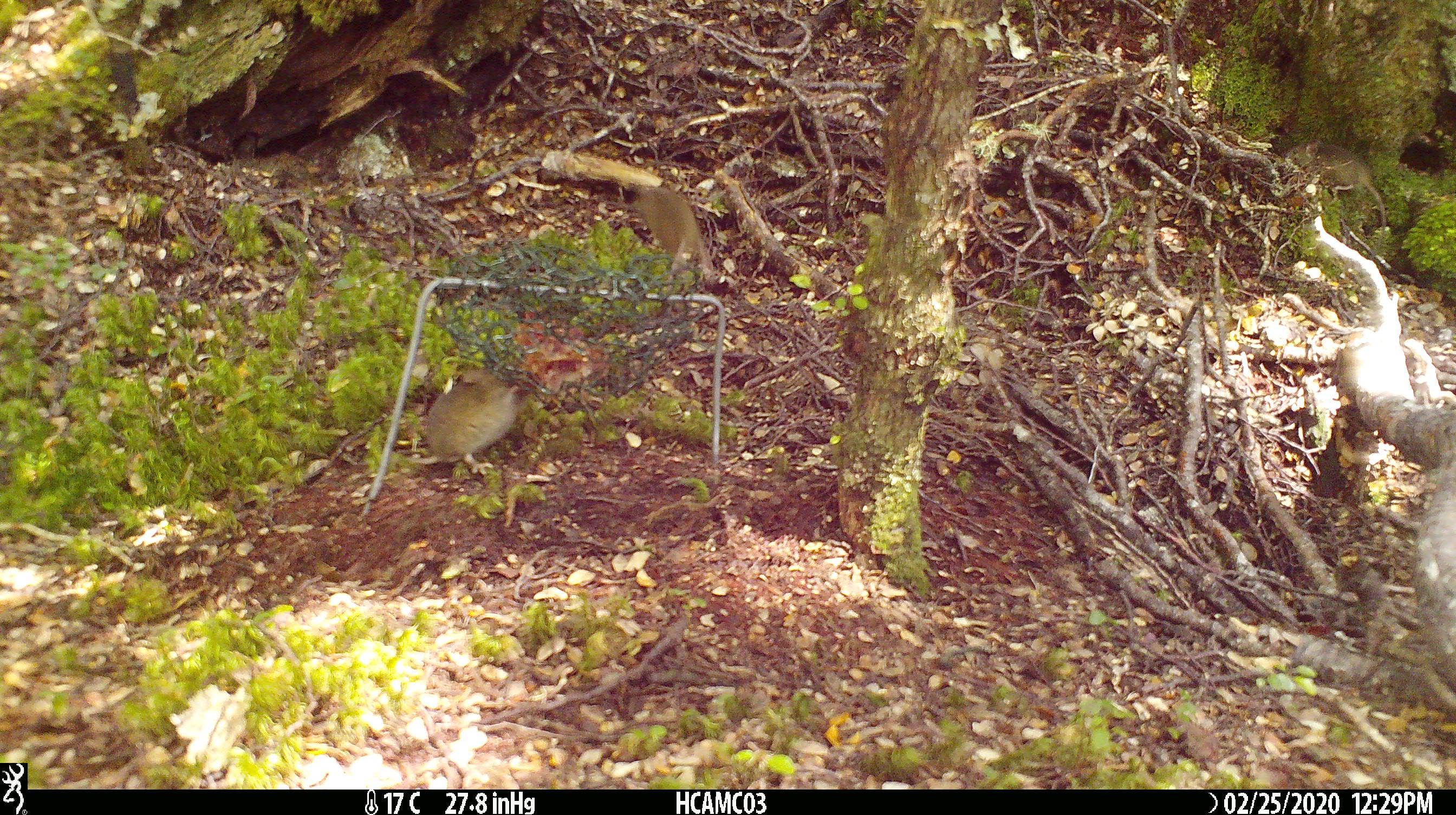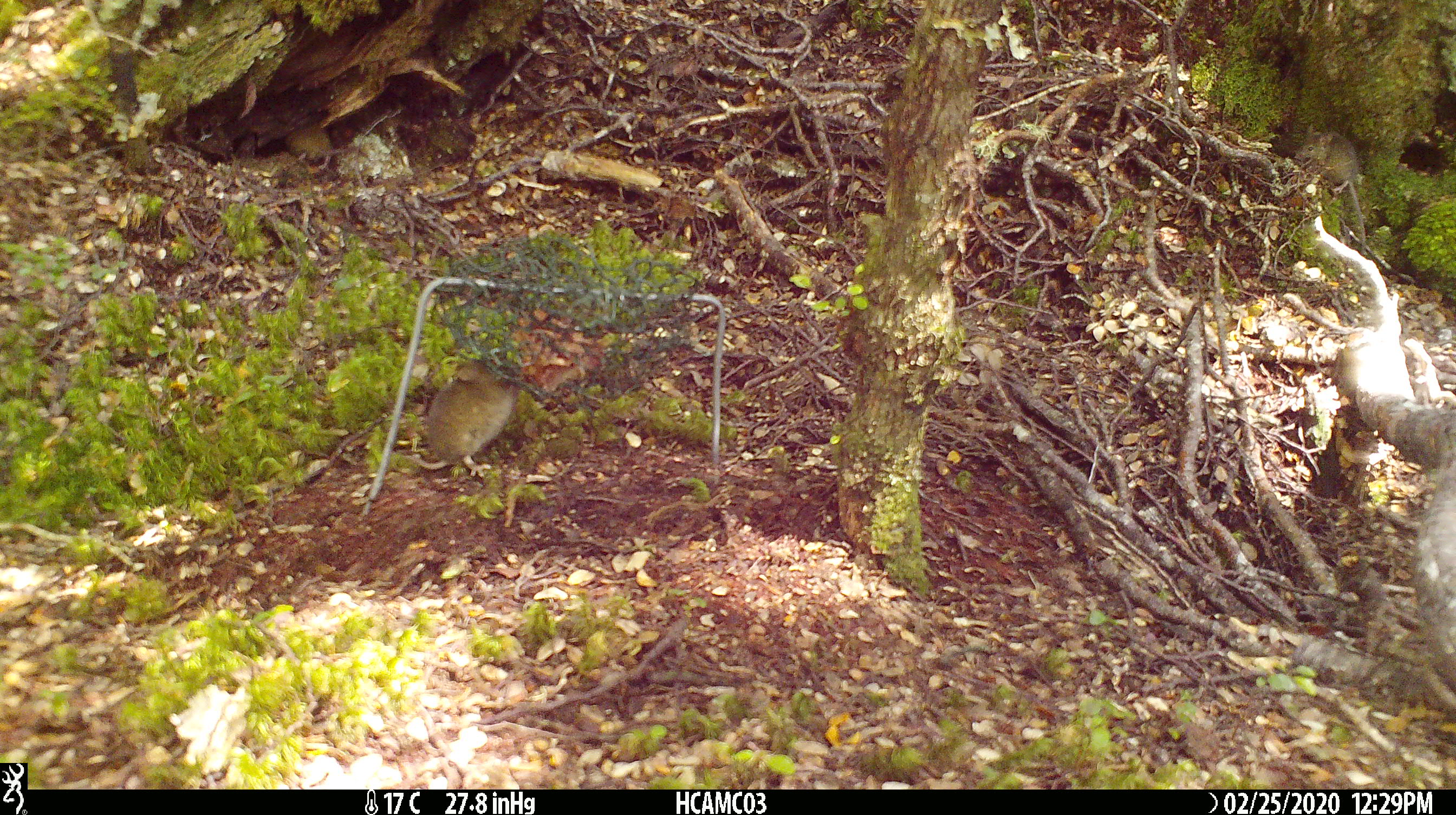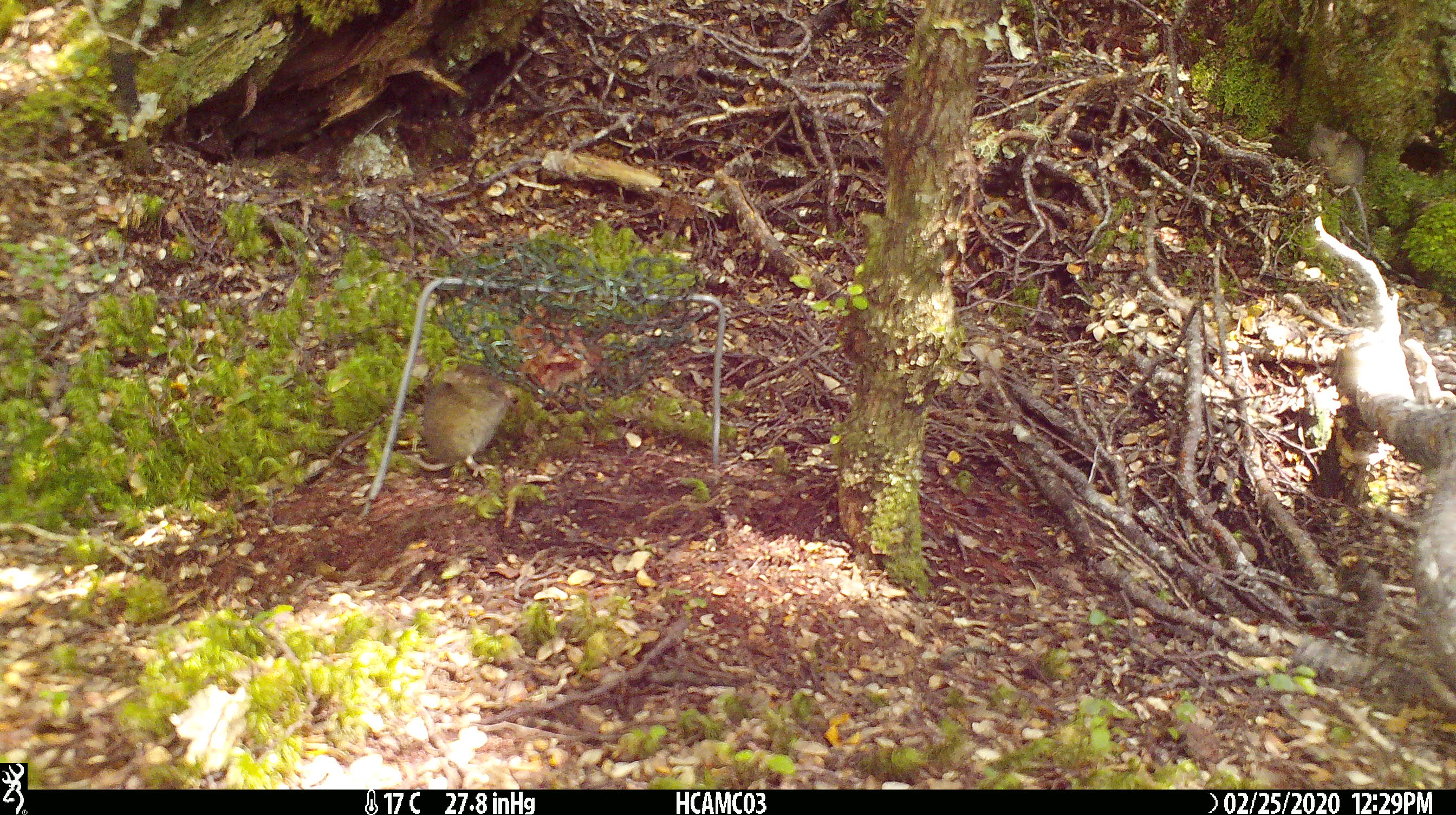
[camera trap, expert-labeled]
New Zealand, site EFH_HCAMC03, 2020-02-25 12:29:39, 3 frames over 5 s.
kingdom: Animalia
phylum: Chordata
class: Mammalia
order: Rodentia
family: Muridae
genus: Mus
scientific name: Mus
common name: mouse